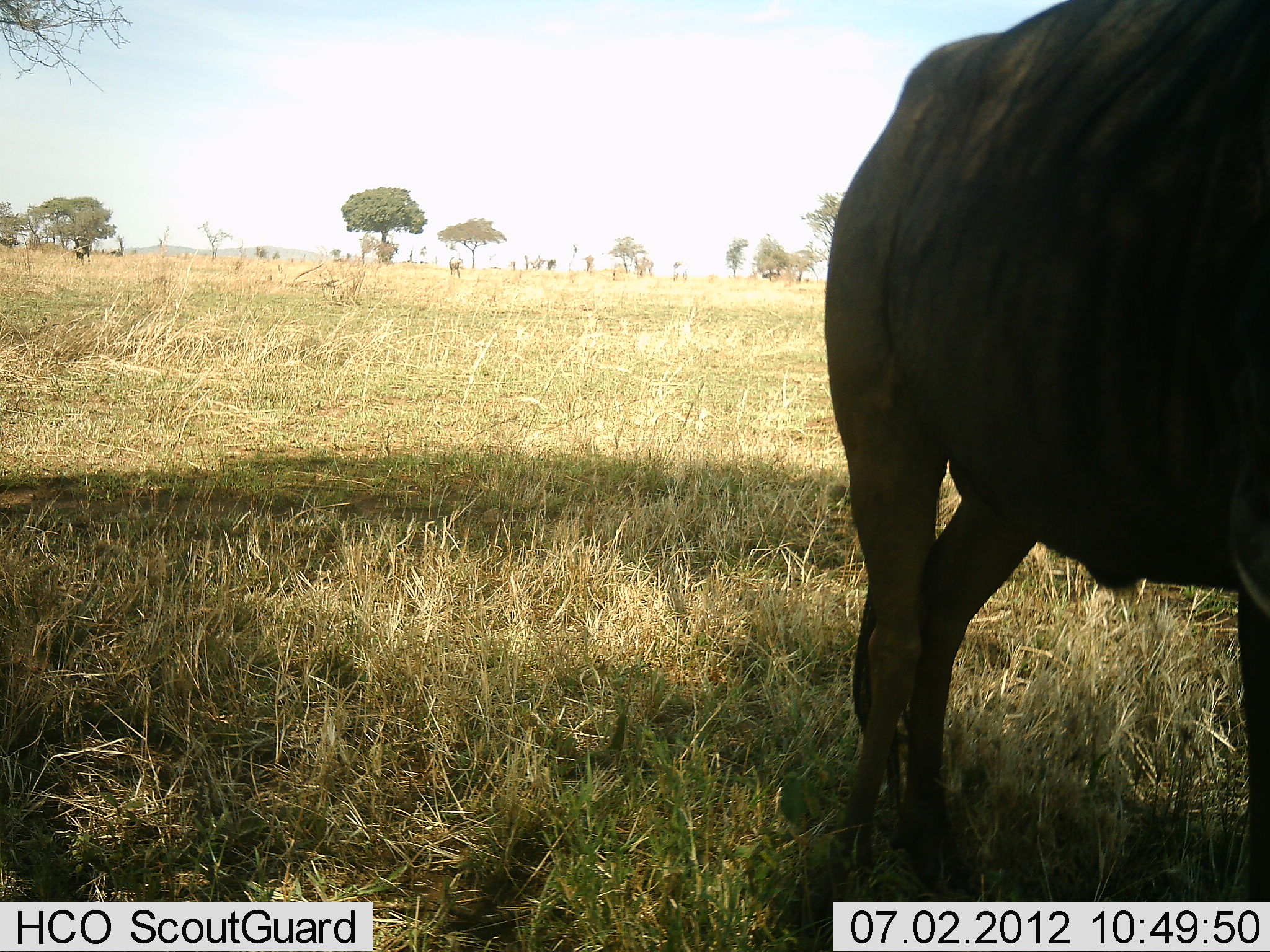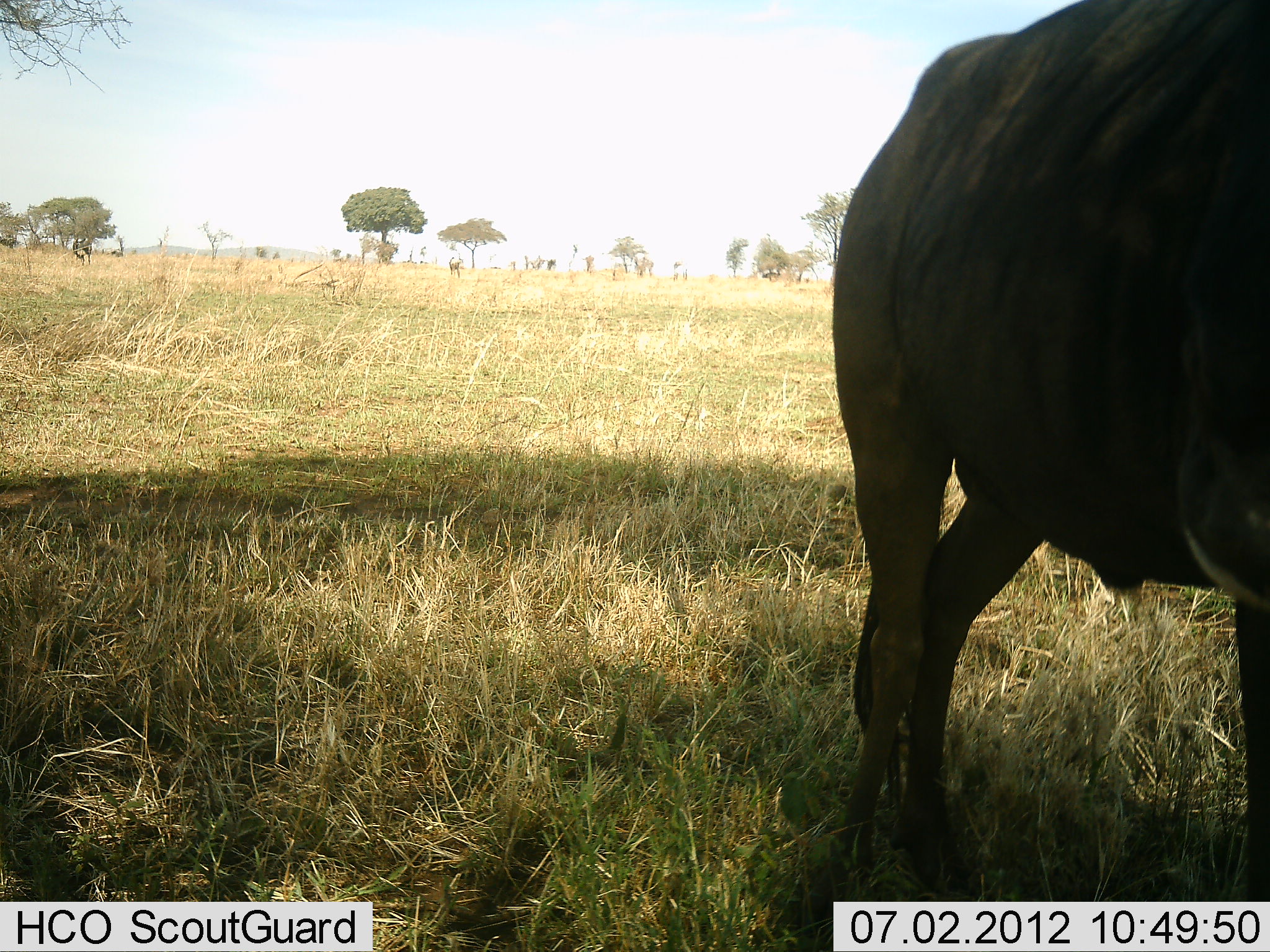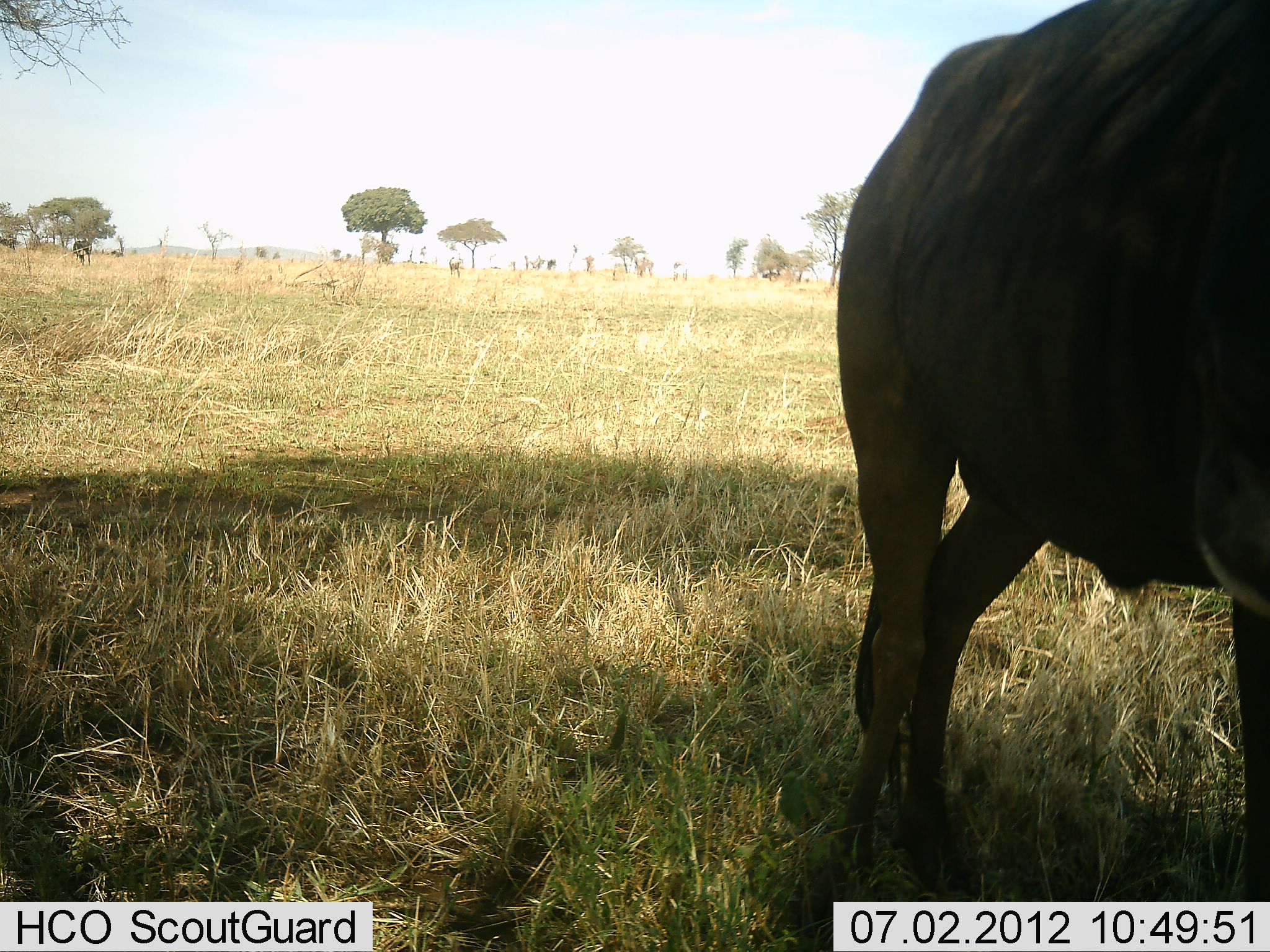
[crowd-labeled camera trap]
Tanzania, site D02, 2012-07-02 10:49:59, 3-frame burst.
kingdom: Animalia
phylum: Chordata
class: Mammalia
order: Artiodactyla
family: Bovidae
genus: Connochaetes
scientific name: Connochaetes taurinus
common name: blue wildebeest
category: wildebeest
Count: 1.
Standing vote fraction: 100%.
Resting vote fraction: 0%.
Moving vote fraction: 0%.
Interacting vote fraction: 0%.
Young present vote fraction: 0%.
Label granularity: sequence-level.